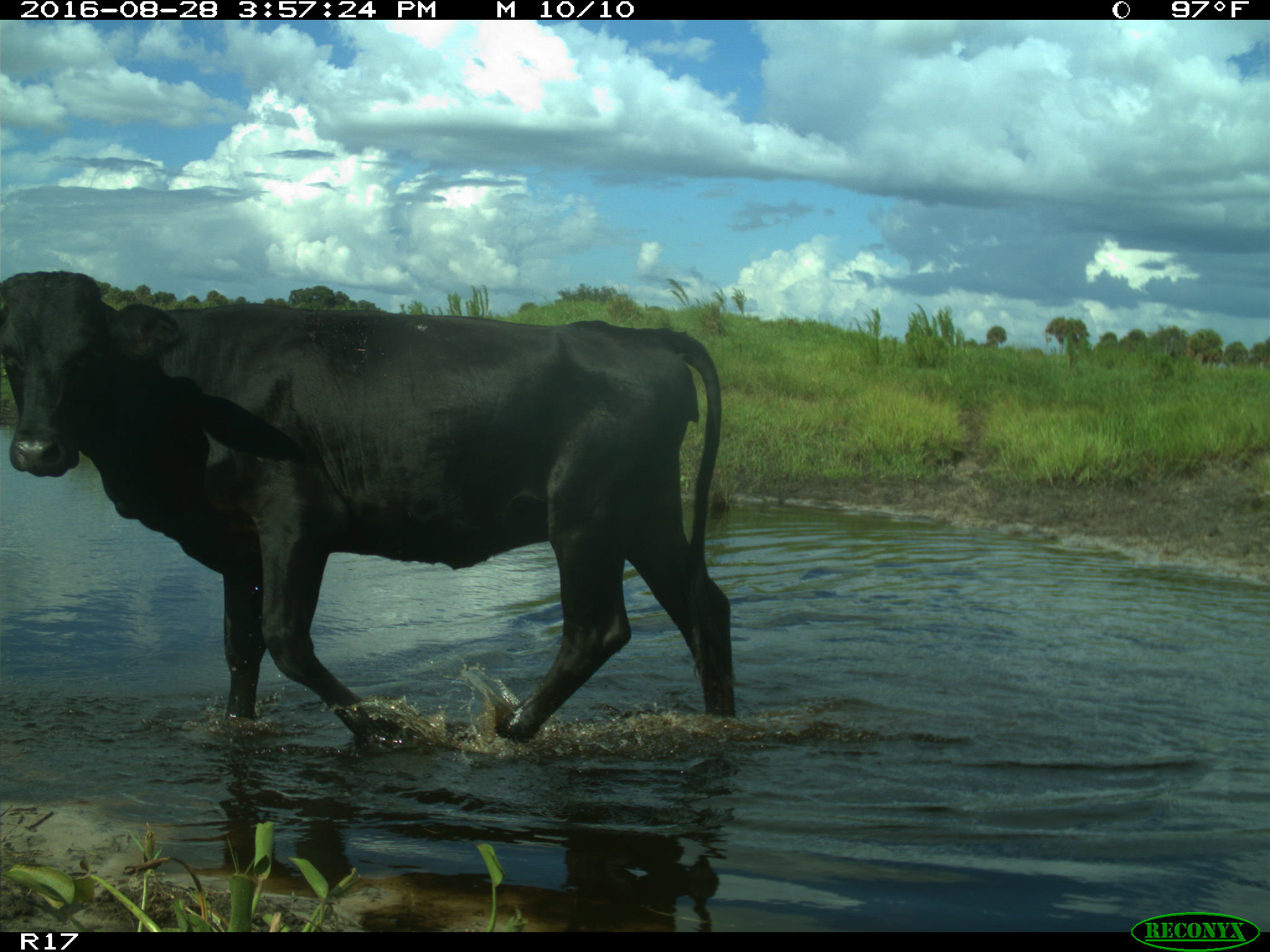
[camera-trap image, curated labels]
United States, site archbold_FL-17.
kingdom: Animalia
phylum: Chordata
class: Mammalia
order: Artiodactyla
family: Bovidae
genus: Bos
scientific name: Bos taurus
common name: domestic cow